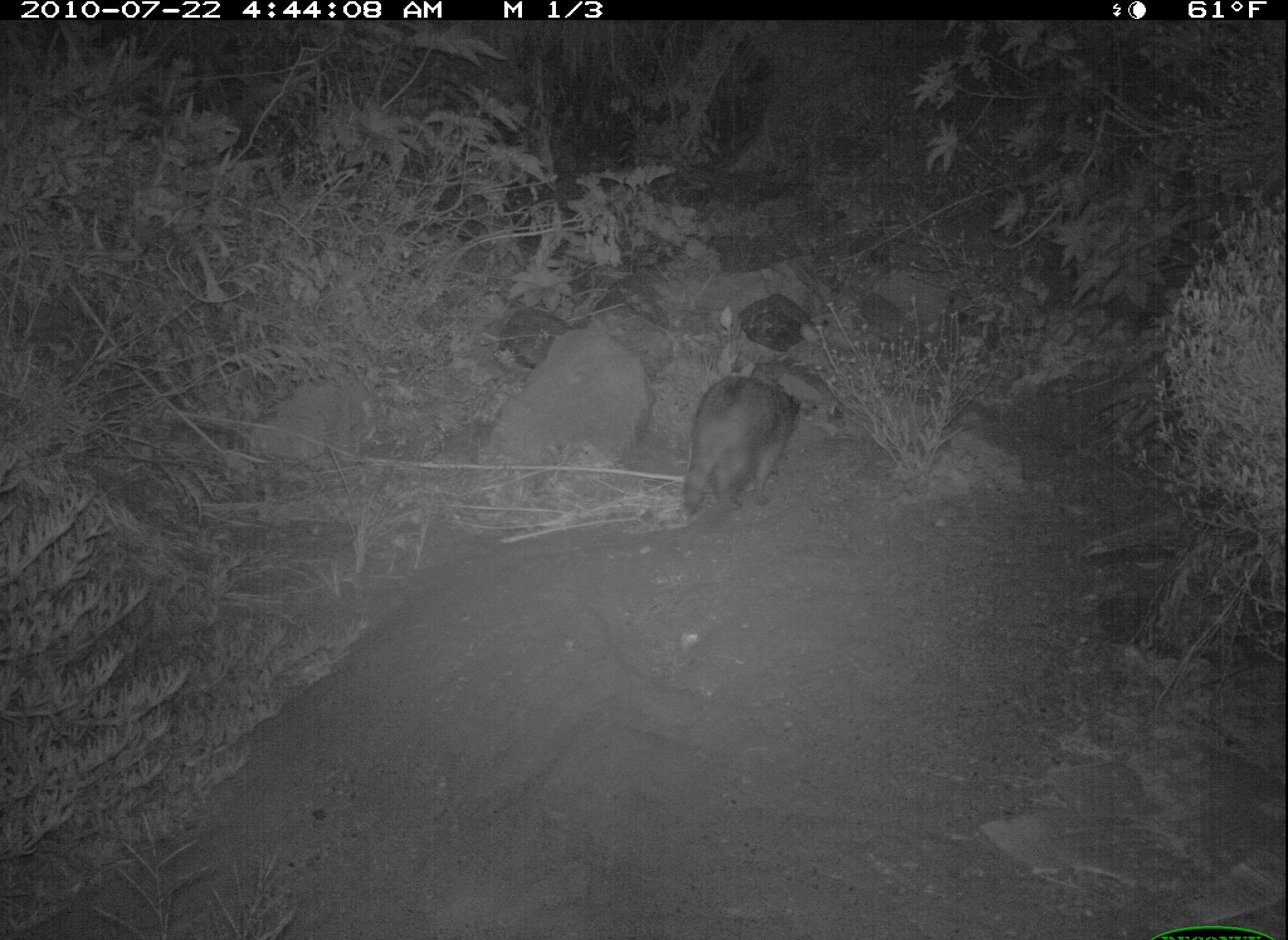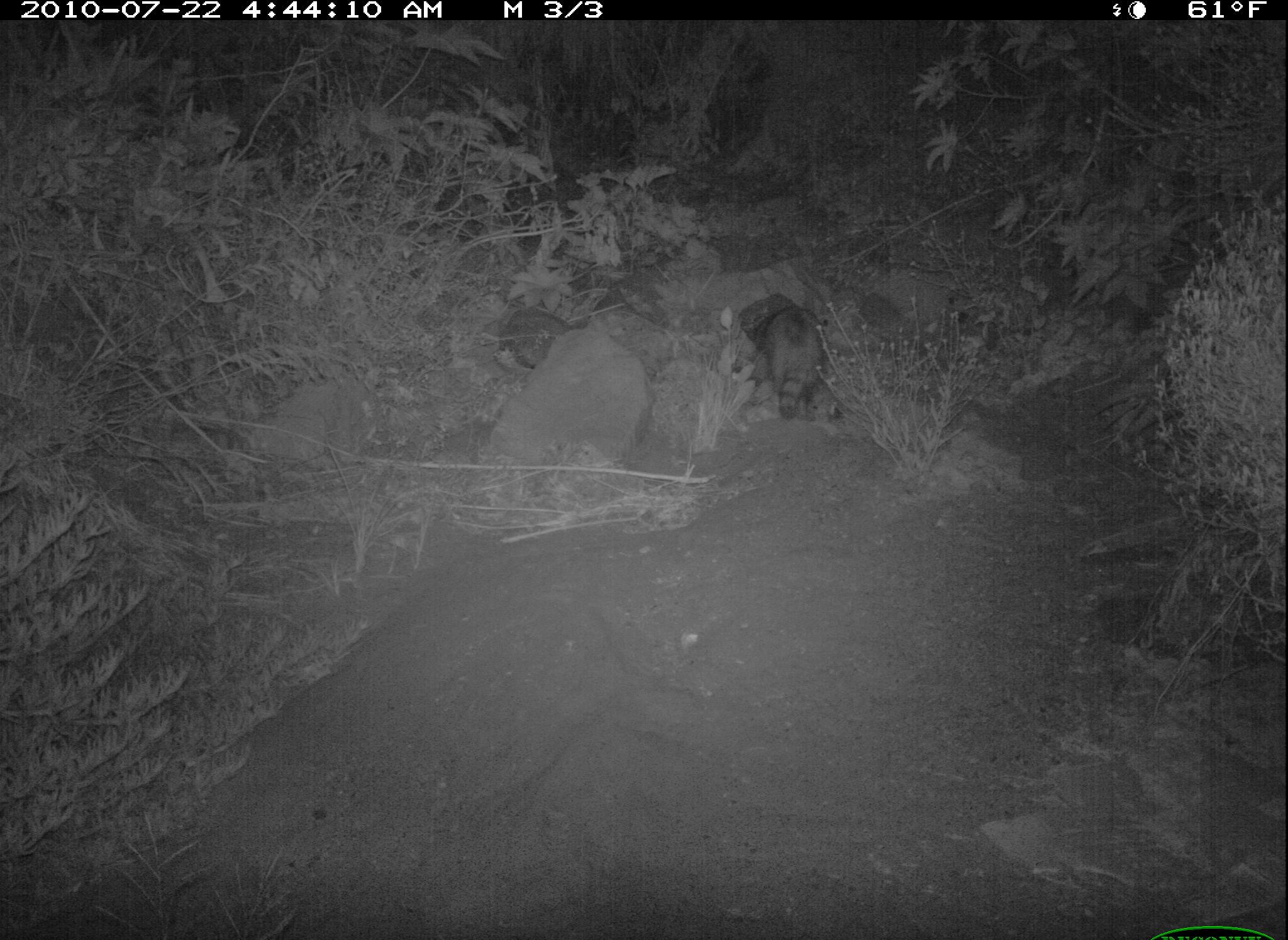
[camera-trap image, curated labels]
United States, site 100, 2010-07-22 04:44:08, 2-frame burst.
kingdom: Animalia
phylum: Chordata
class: Mammalia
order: Carnivora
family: Procyonidae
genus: Procyon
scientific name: Procyon lotor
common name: raccoon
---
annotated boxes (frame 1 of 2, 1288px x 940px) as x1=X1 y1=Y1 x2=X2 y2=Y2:
raccoon: x1=670 y1=353 x2=808 y2=536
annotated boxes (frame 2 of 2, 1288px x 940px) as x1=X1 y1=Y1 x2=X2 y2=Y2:
raccoon: x1=751 y1=287 x2=839 y2=436